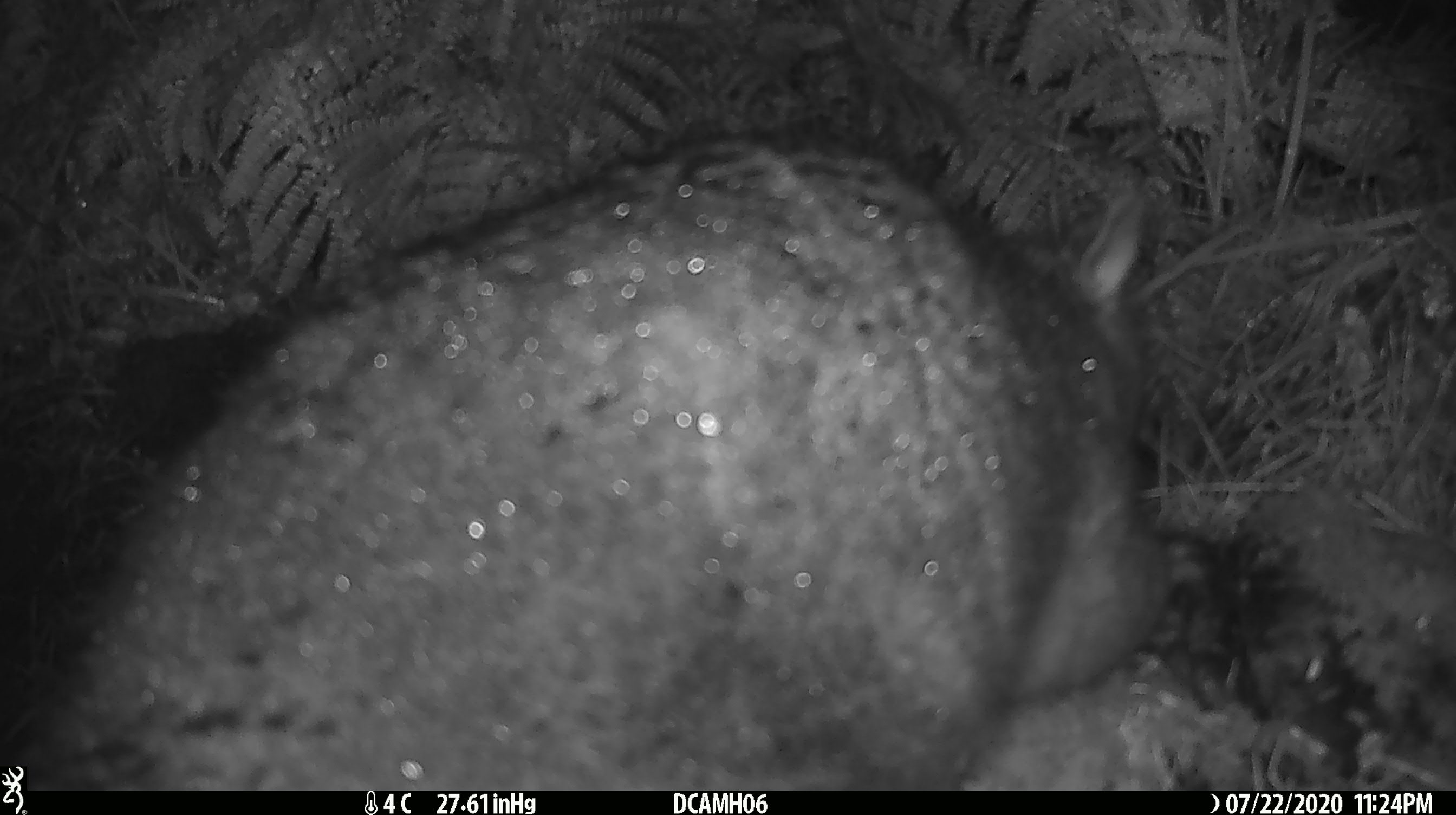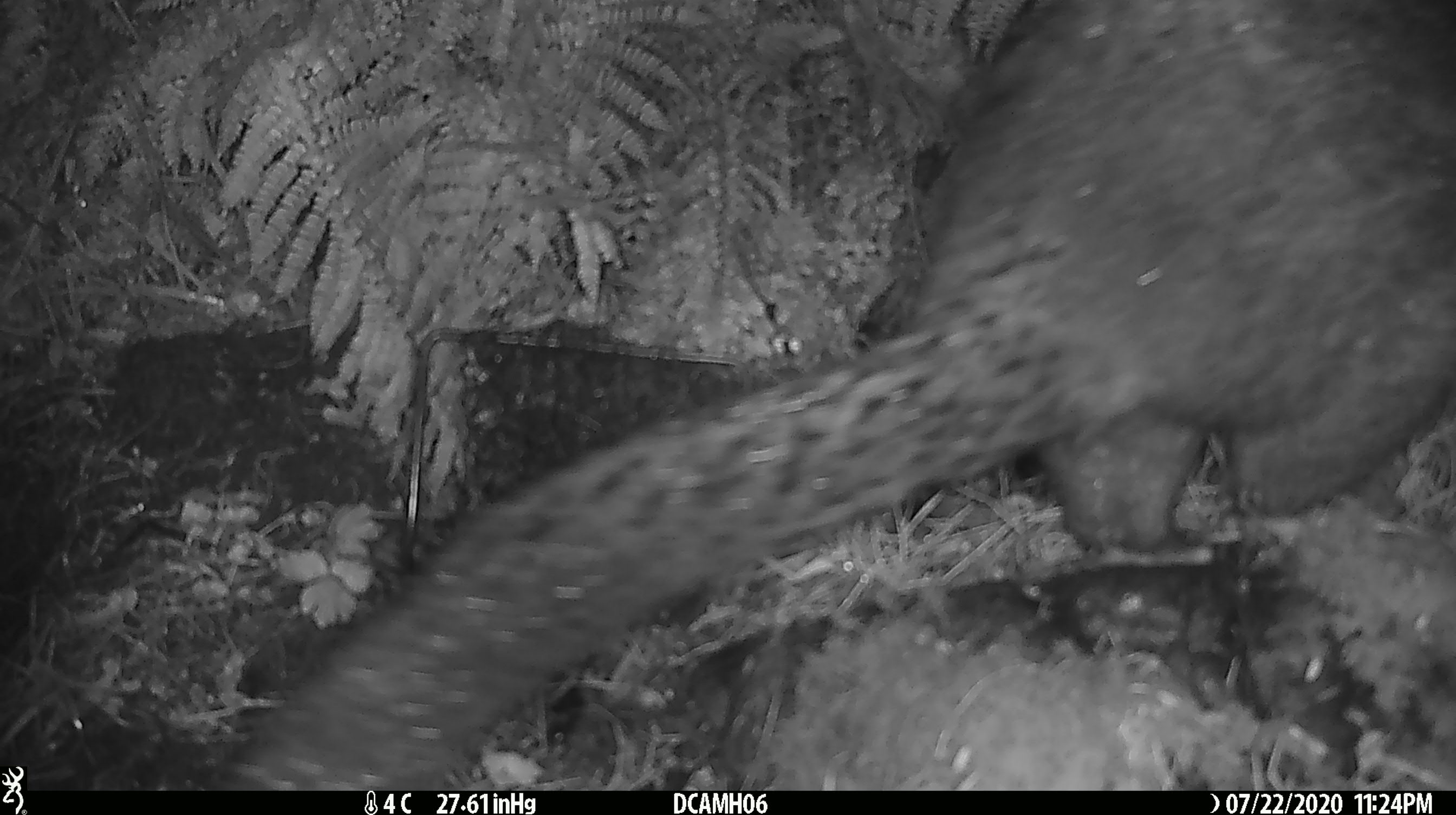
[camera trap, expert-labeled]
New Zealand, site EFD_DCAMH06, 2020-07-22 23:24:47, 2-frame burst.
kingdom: Animalia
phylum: Chordata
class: Mammalia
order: Diprotodontia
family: Phalangeridae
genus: Trichosurus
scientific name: Trichosurus vulpecula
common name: common brushtail possum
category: possum